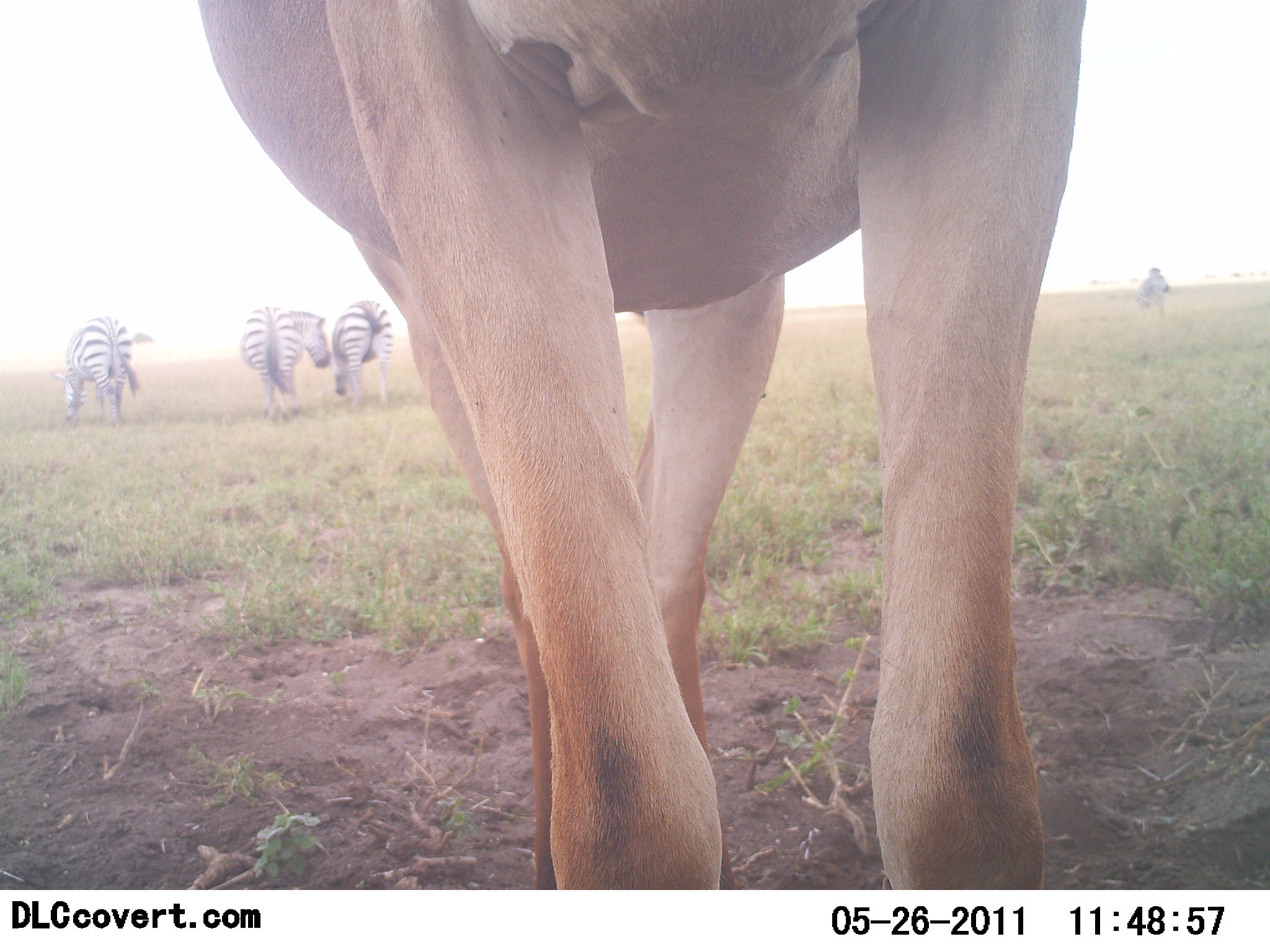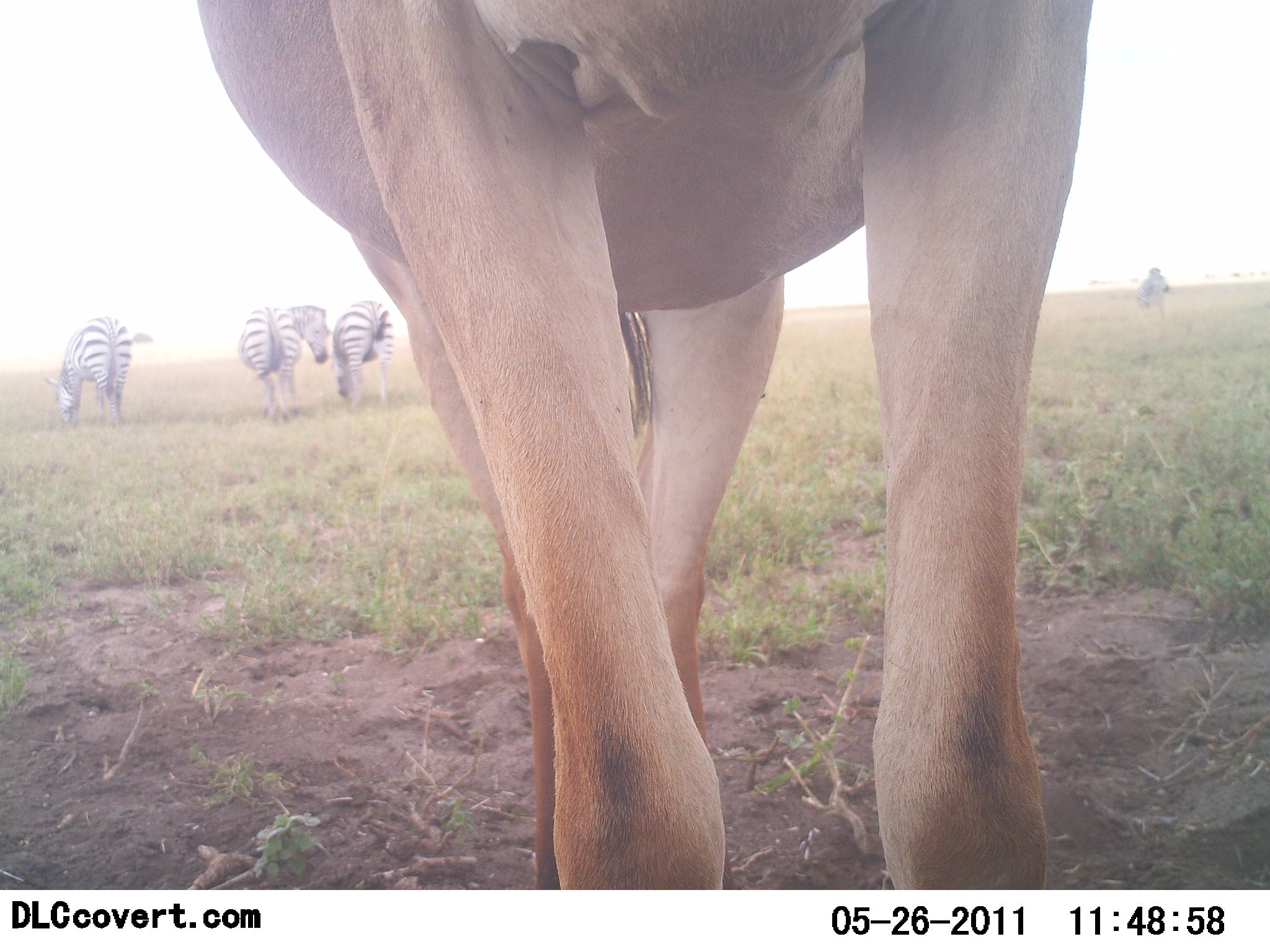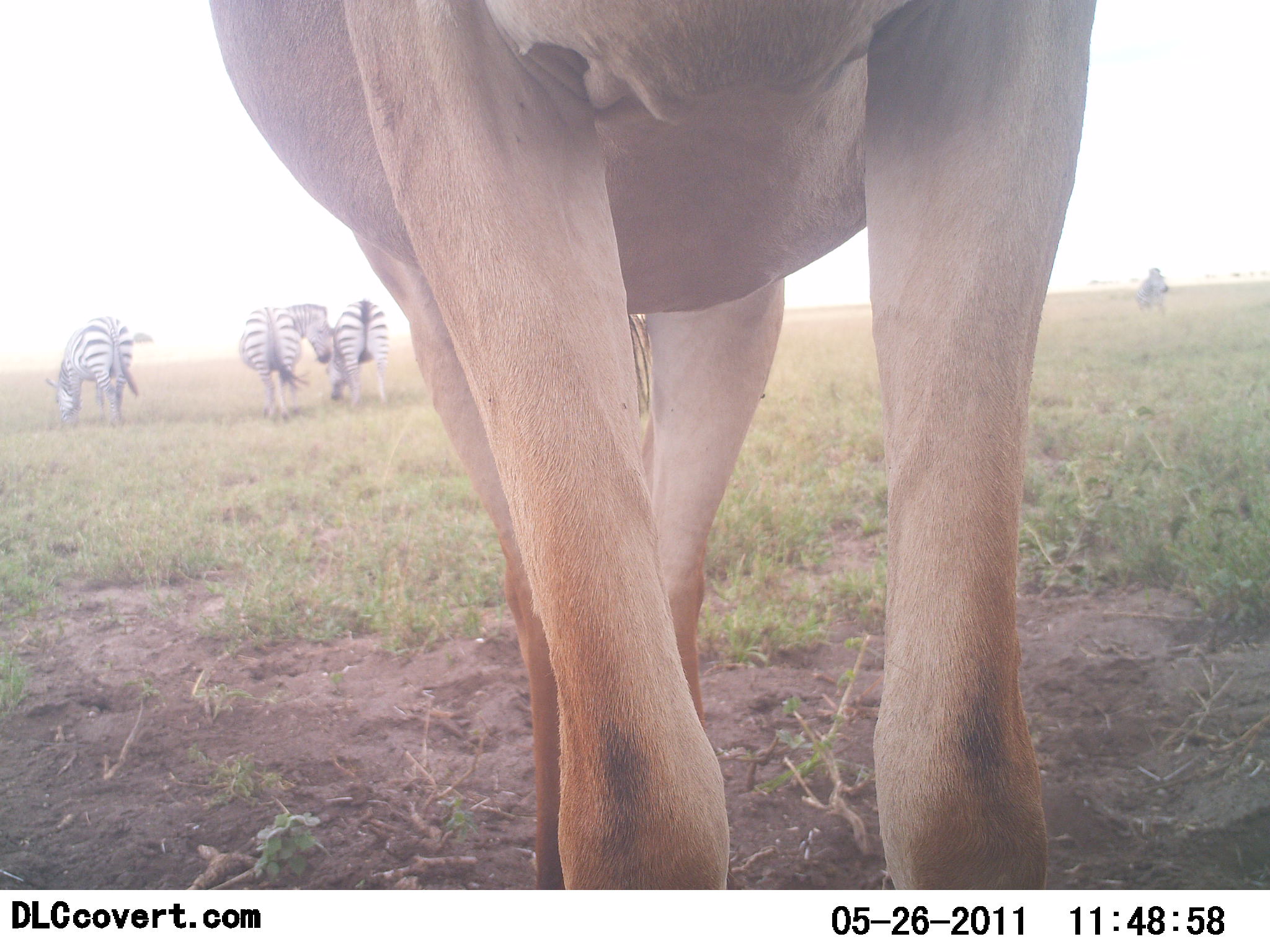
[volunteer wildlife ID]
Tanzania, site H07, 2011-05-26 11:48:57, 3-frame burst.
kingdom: Animalia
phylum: Chordata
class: Mammalia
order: Artiodactyla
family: Bovidae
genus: Alcelaphus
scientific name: Alcelaphus buselaphus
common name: hartebeest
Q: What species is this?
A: Hartebeest (Alcelaphus buselaphus).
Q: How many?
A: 1.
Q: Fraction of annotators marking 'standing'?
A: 100%.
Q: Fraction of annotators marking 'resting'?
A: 0%.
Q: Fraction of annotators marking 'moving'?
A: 0%.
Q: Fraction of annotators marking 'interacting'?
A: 0%.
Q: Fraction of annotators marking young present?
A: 0%.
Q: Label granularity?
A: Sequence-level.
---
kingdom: Animalia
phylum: Chordata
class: Mammalia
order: Perissodactyla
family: Equidae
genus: Equus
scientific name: Equus quagga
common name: plains zebra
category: zebra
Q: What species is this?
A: Zebra (plains zebra) (Equus quagga).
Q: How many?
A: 4.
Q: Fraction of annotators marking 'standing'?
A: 53%.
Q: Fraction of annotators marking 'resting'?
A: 0%.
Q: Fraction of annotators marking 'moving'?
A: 0%.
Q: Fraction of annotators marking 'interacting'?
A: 12%.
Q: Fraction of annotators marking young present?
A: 0%.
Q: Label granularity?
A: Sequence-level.